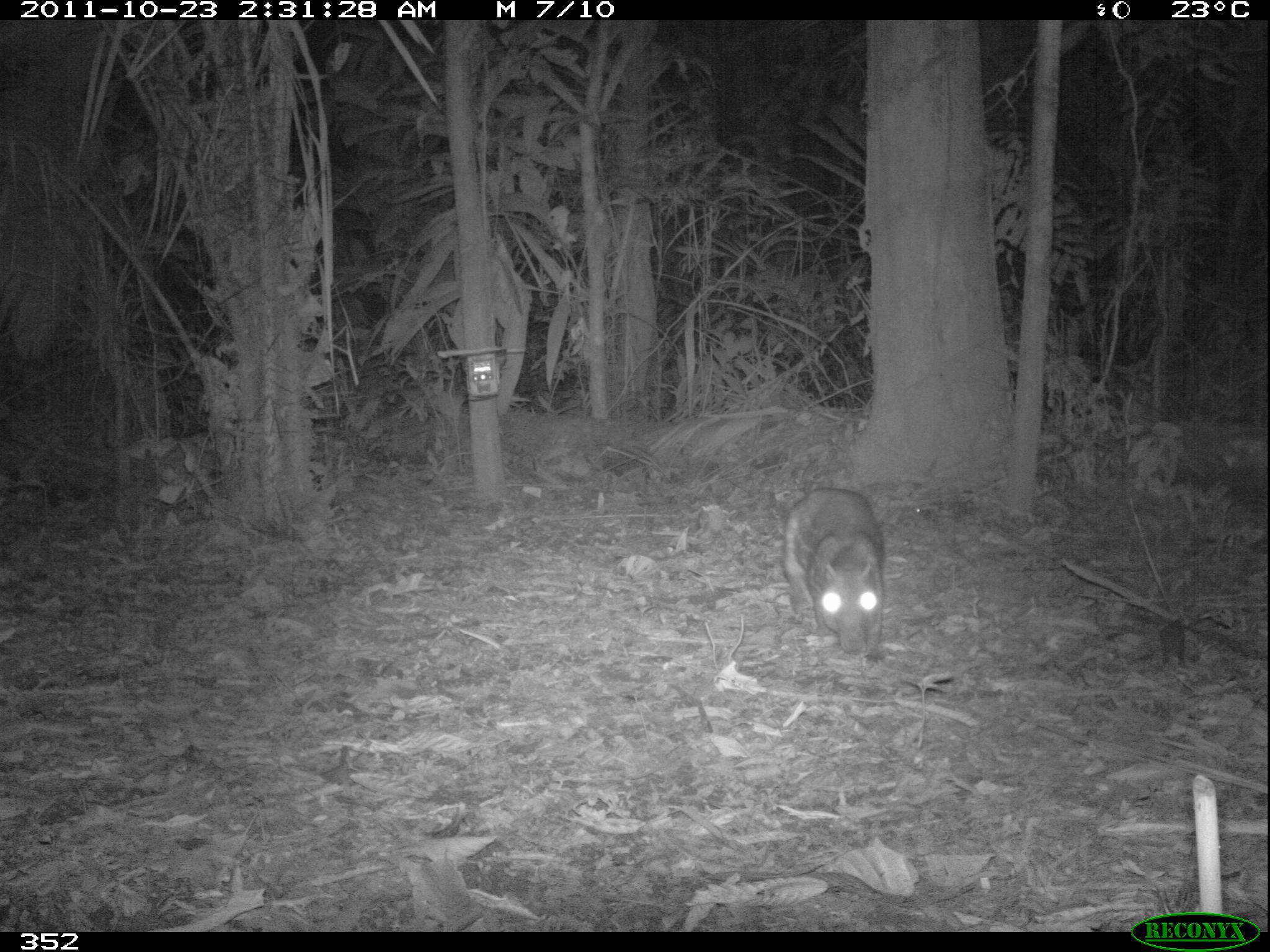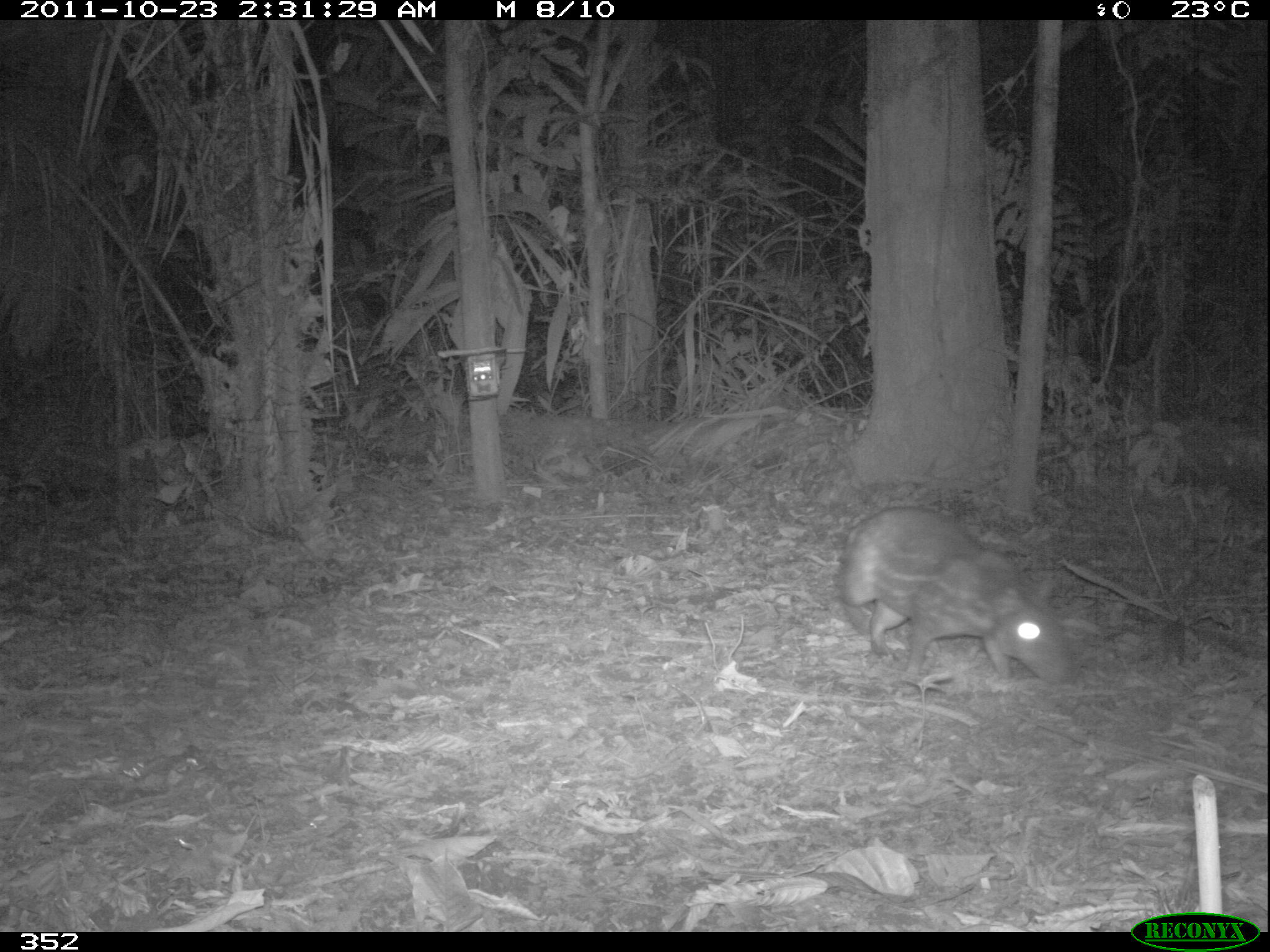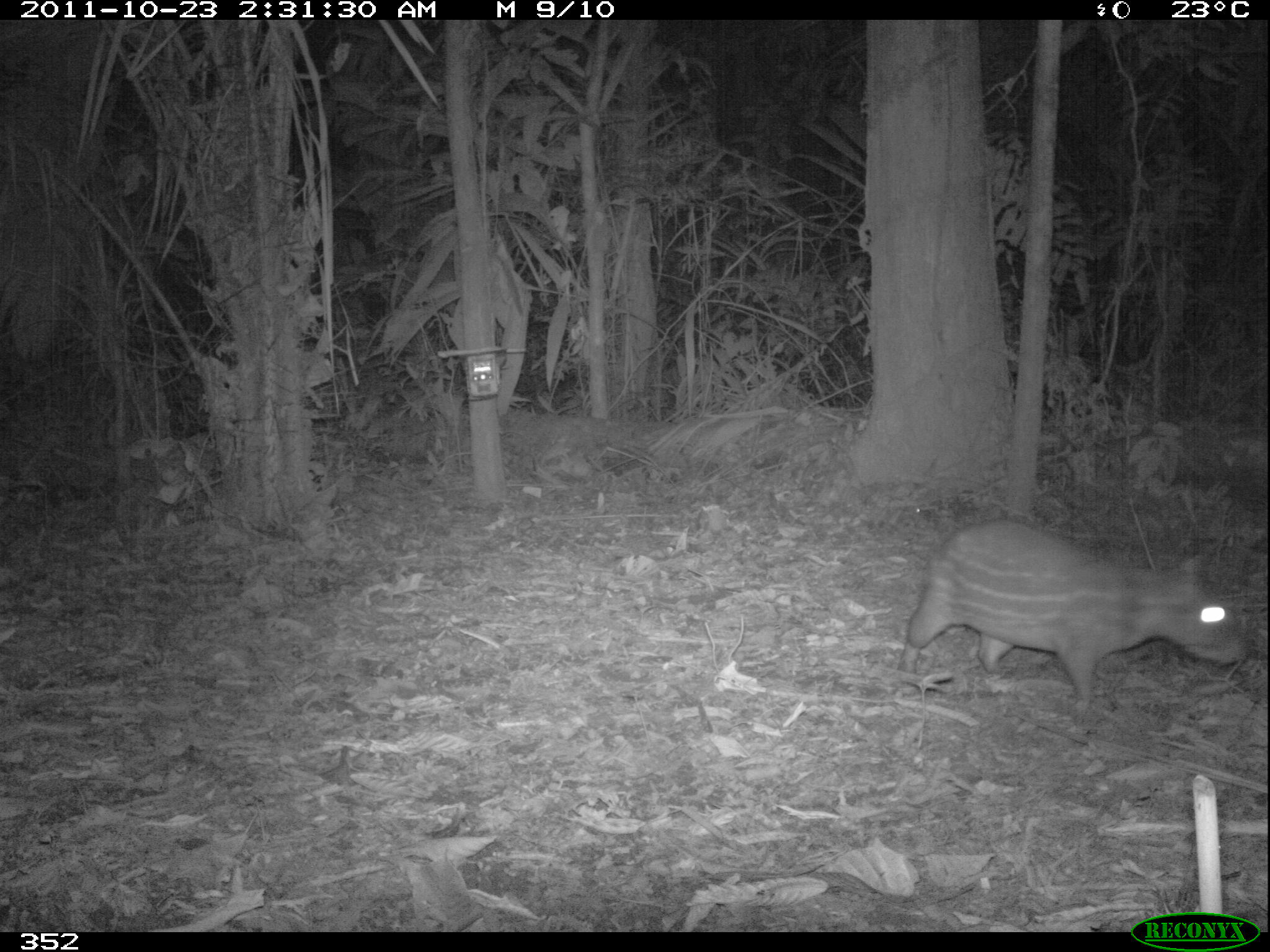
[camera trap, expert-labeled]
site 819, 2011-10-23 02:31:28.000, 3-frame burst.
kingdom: Animalia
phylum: Chordata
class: Mammalia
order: Rodentia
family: Cuniculidae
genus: Cuniculus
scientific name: Cuniculus paca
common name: spotted paca